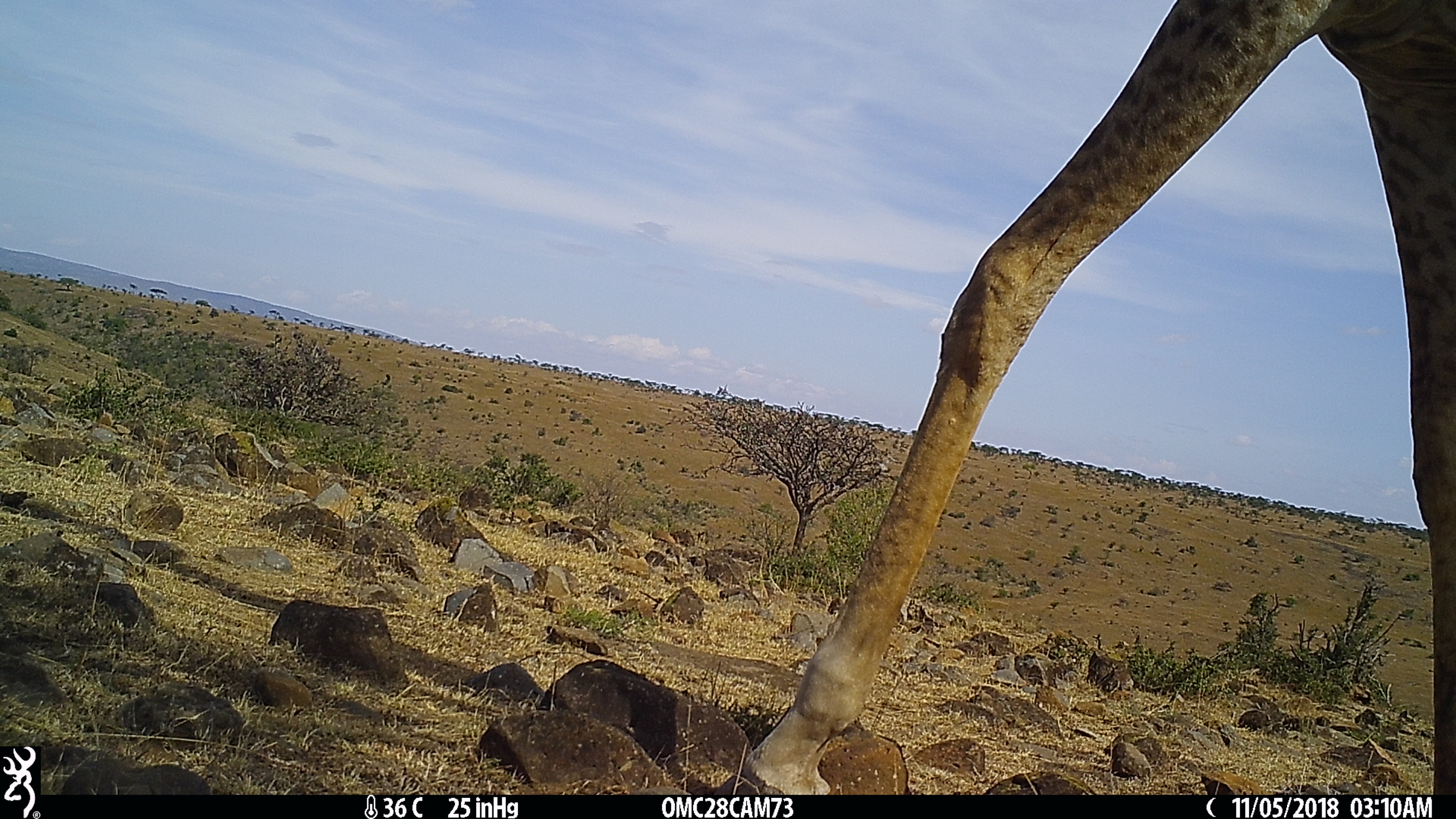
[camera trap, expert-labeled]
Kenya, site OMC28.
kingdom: Animalia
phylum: Chordata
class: Mammalia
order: Artiodactyla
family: Giraffidae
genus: Giraffa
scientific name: Giraffa camelopardalis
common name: northern giraffe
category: giraffe